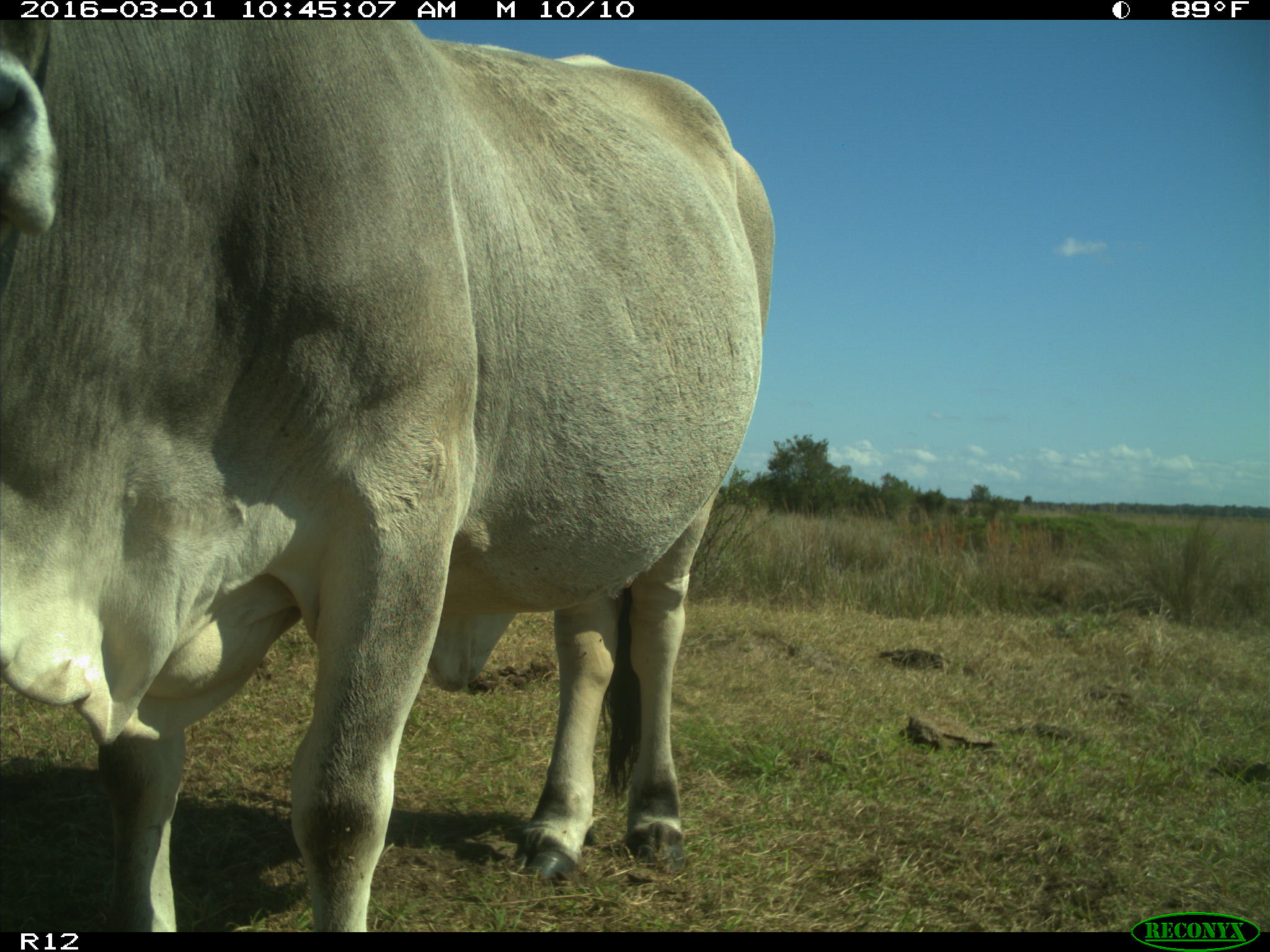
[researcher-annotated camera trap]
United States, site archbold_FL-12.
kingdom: Animalia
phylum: Chordata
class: Mammalia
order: Artiodactyla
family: Bovidae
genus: Bos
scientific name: Bos taurus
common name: domestic cow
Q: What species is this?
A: Bos taurus (domestic cow).